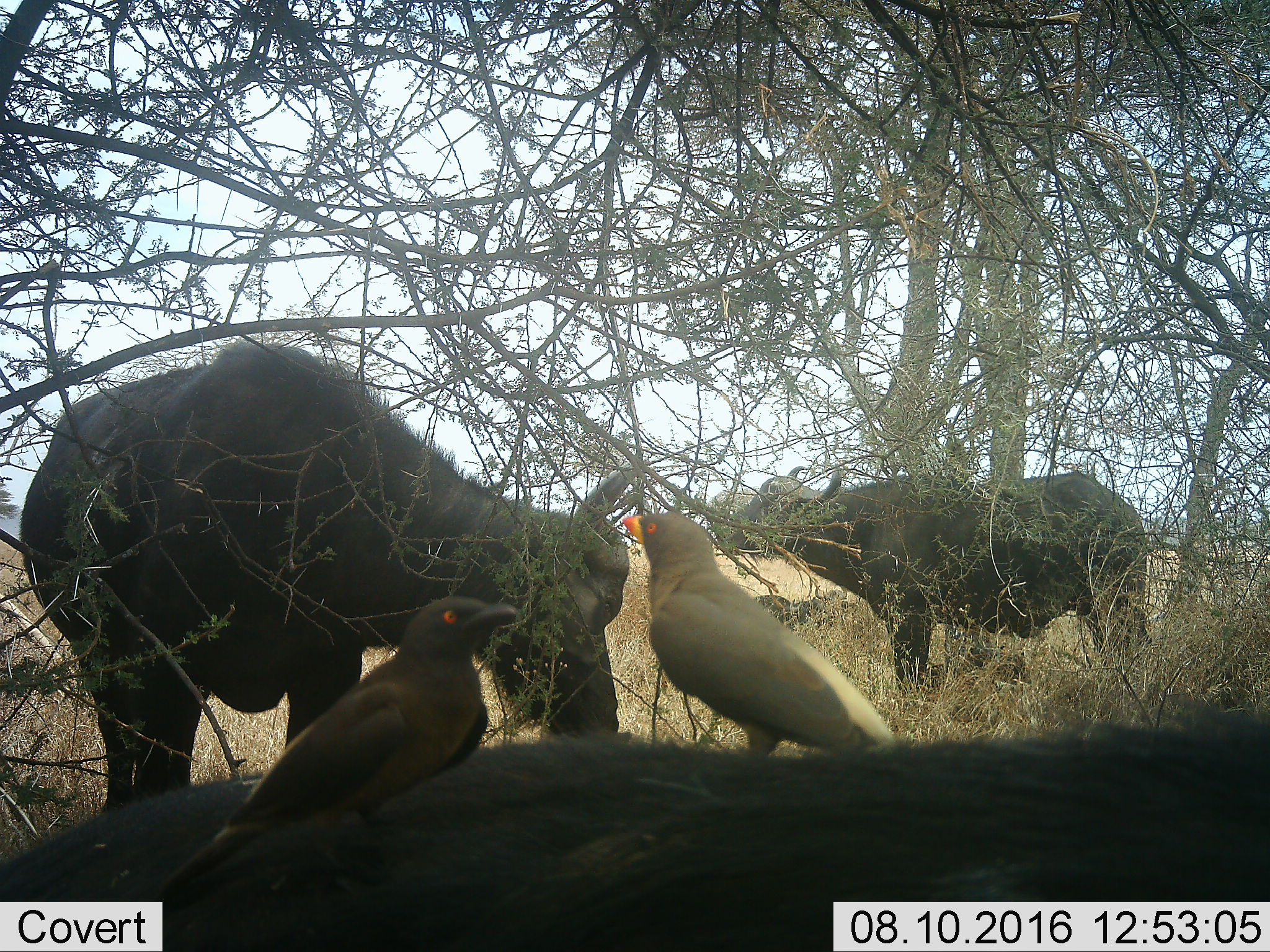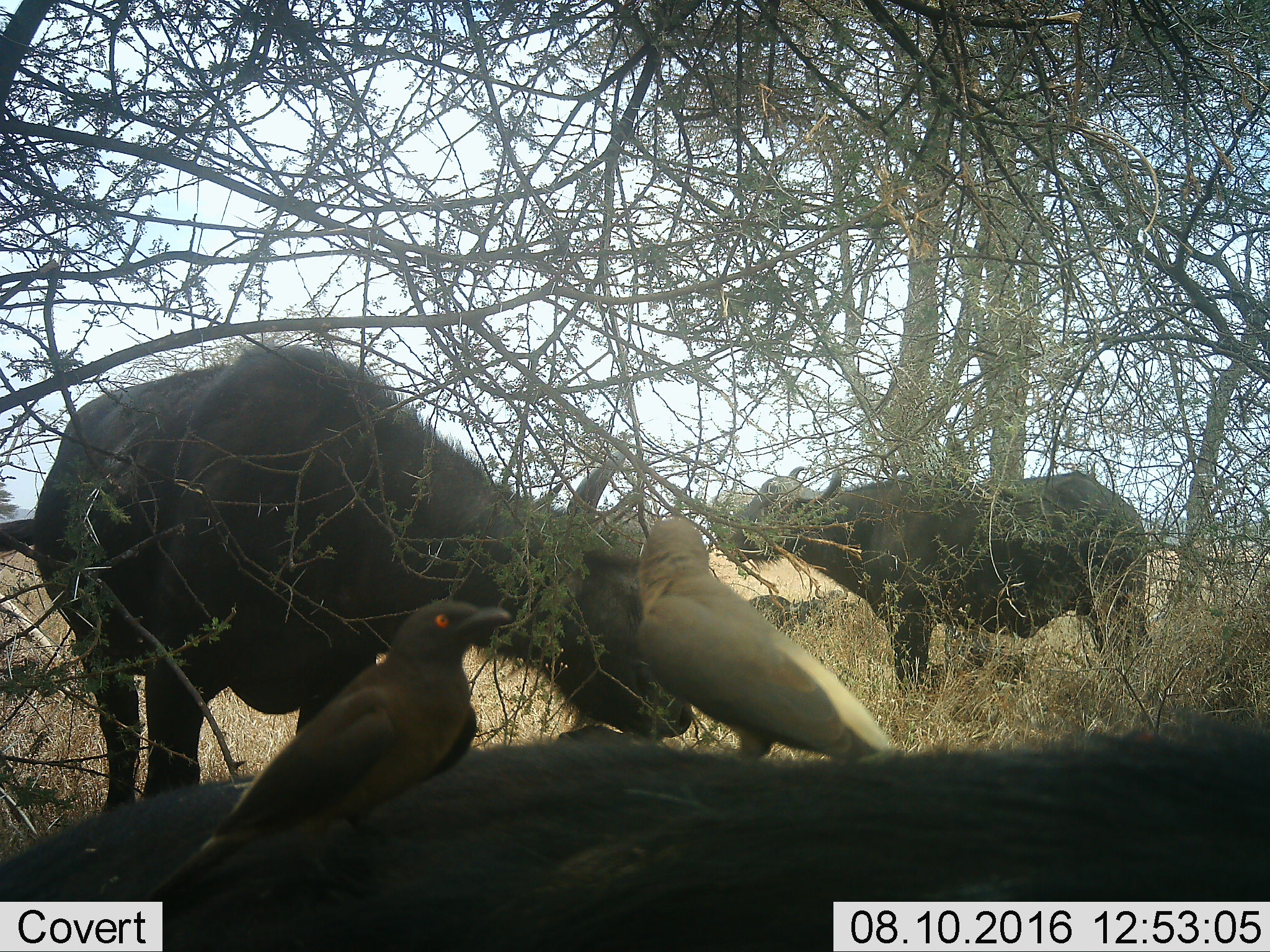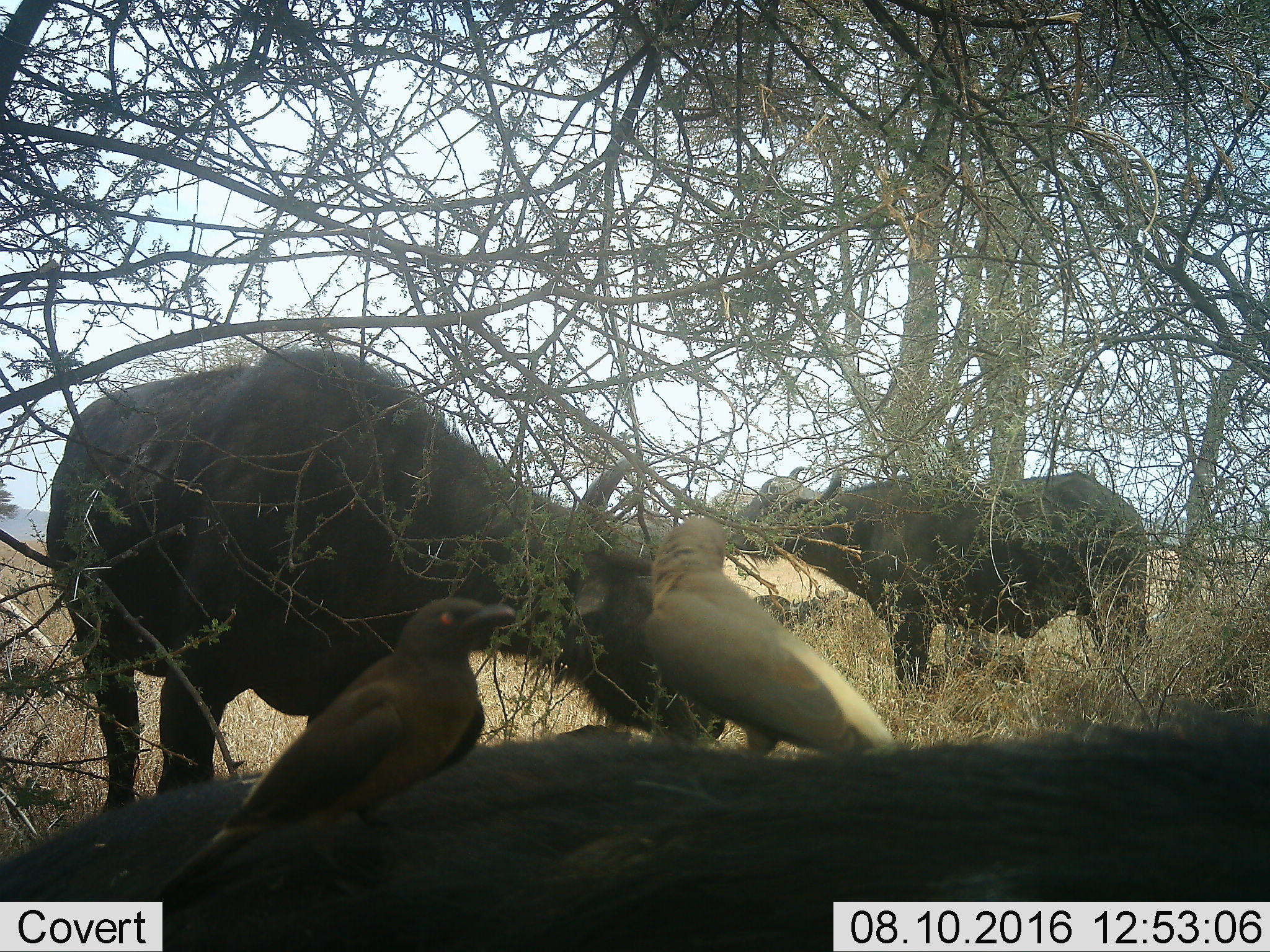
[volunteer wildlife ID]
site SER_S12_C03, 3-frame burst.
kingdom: Animalia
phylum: Chordata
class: Aves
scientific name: Aves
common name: bird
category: birdother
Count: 2.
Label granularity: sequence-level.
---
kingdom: Animalia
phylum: Chordata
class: Mammalia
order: Artiodactyla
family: Bovidae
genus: Syncerus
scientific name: Syncerus caffer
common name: african buffalo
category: buffalo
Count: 3.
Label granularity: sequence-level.